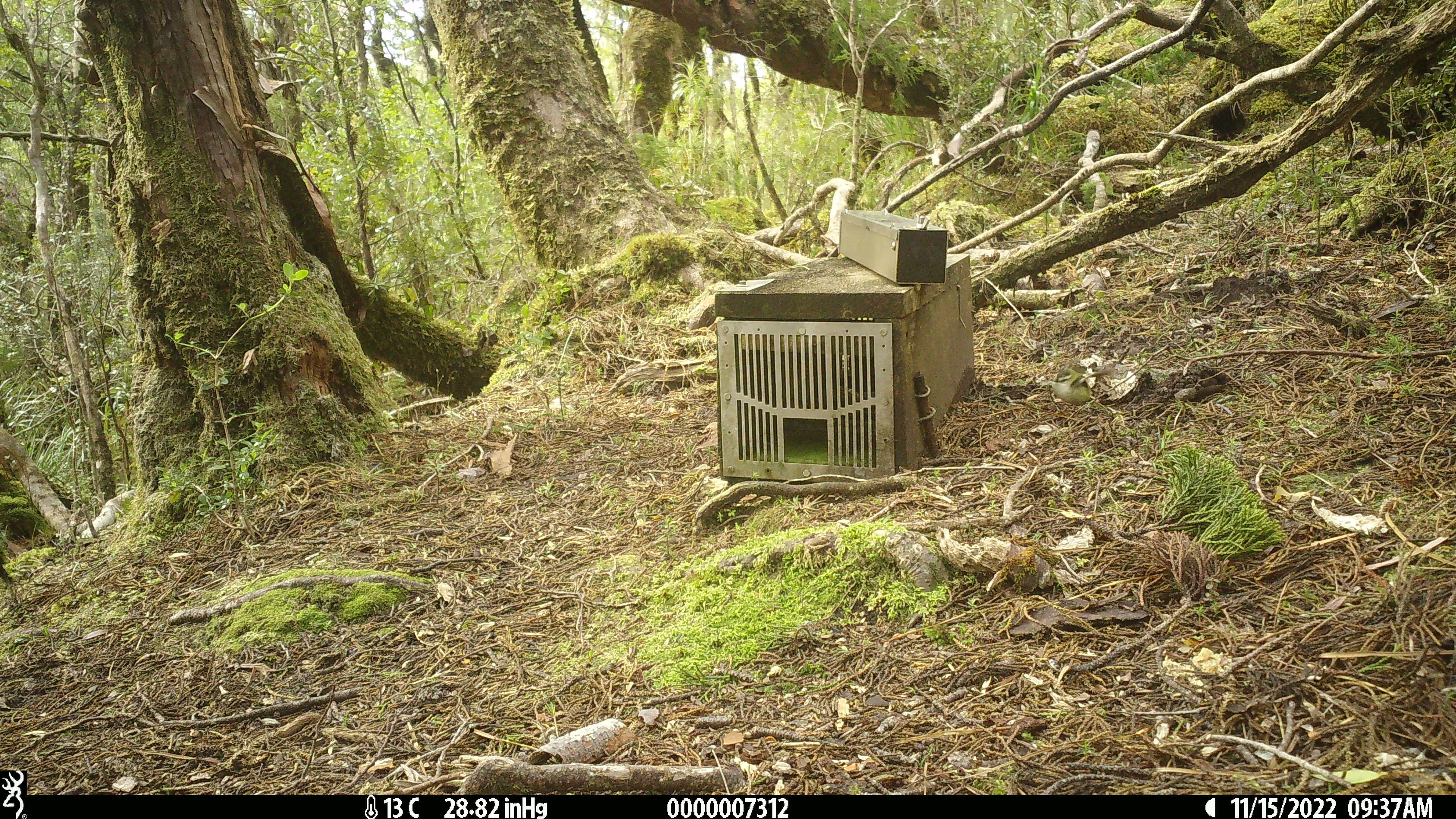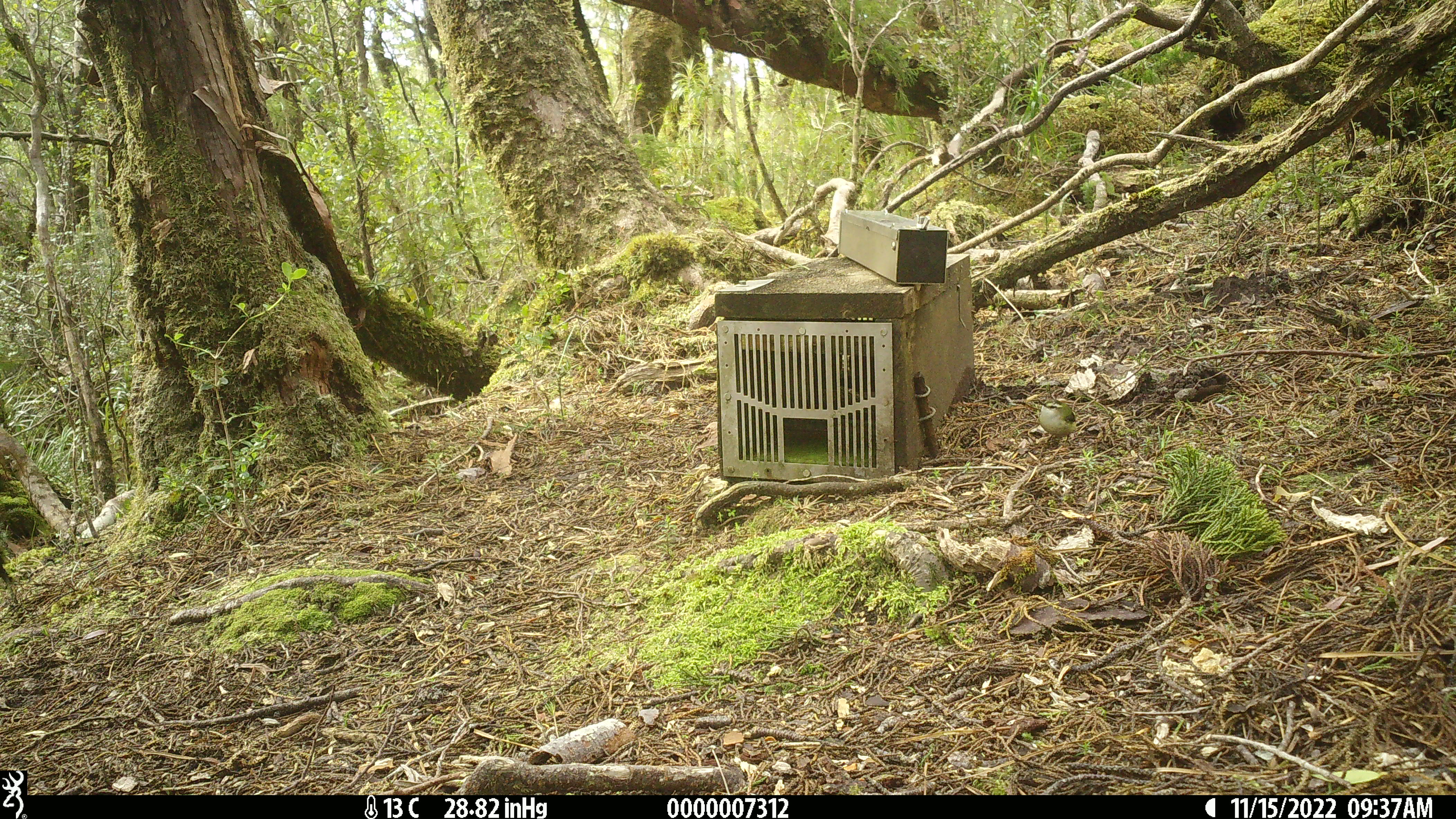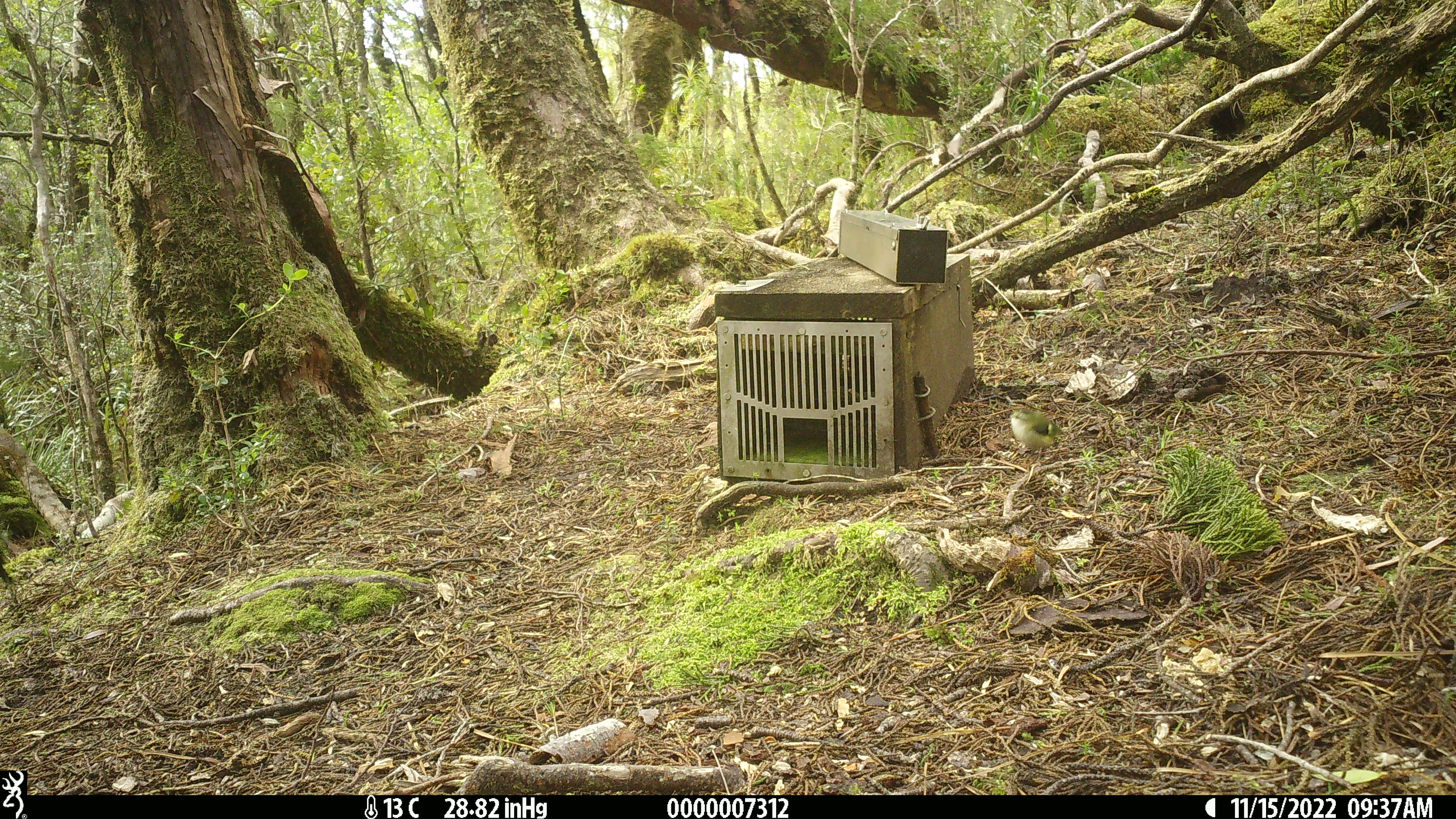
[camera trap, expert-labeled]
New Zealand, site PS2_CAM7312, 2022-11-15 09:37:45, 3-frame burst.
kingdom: Animalia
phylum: Chordata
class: Aves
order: Passeriformes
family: Acanthisittidae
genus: Acanthisitta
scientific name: Acanthisitta chloris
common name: rifleman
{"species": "rifleman (Acanthisitta chloris)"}